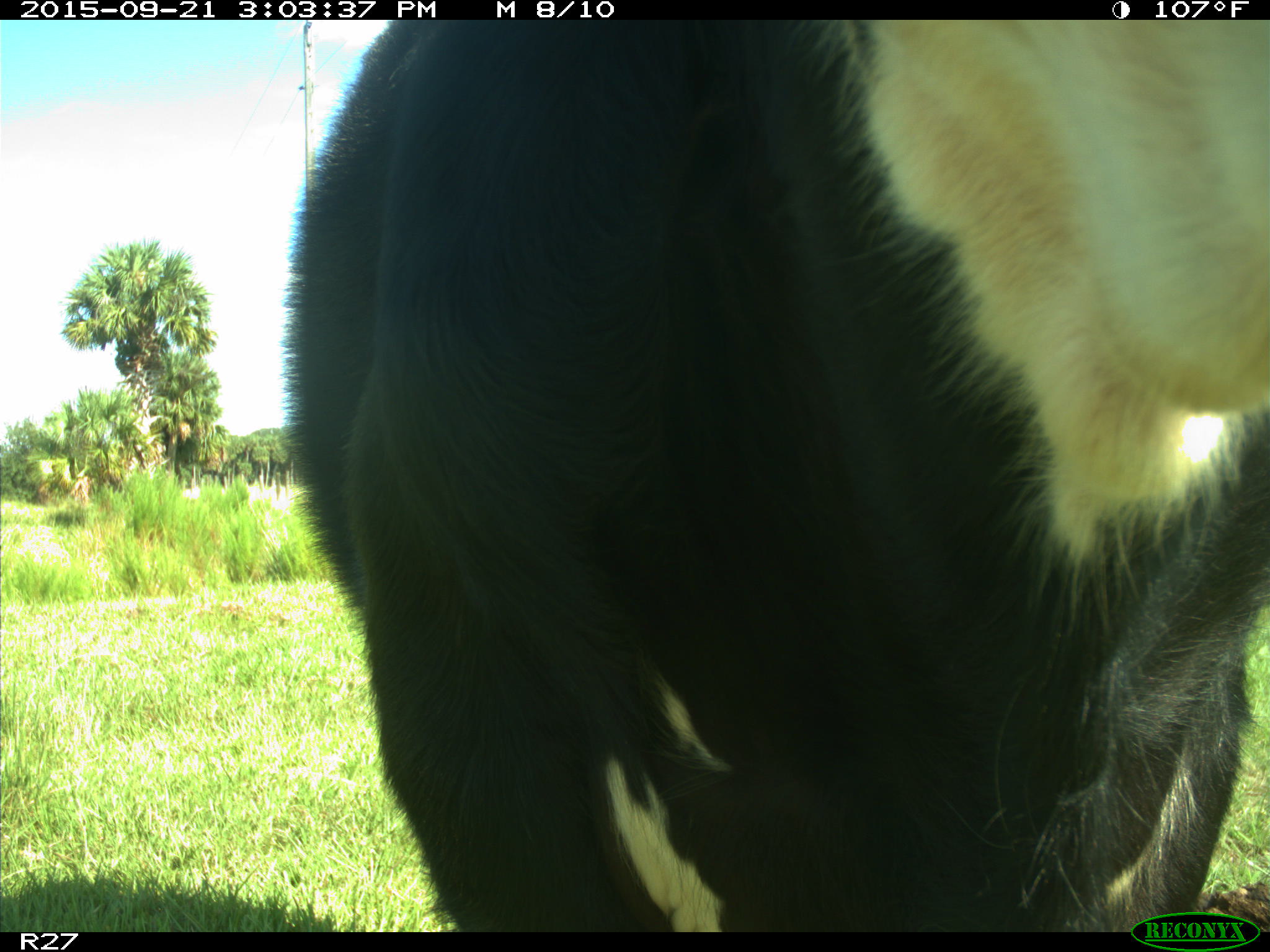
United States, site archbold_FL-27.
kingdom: Animalia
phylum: Chordata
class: Mammalia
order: Artiodactyla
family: Bovidae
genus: Bos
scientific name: Bos taurus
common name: domestic cow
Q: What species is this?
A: Bos taurus (domestic cow).